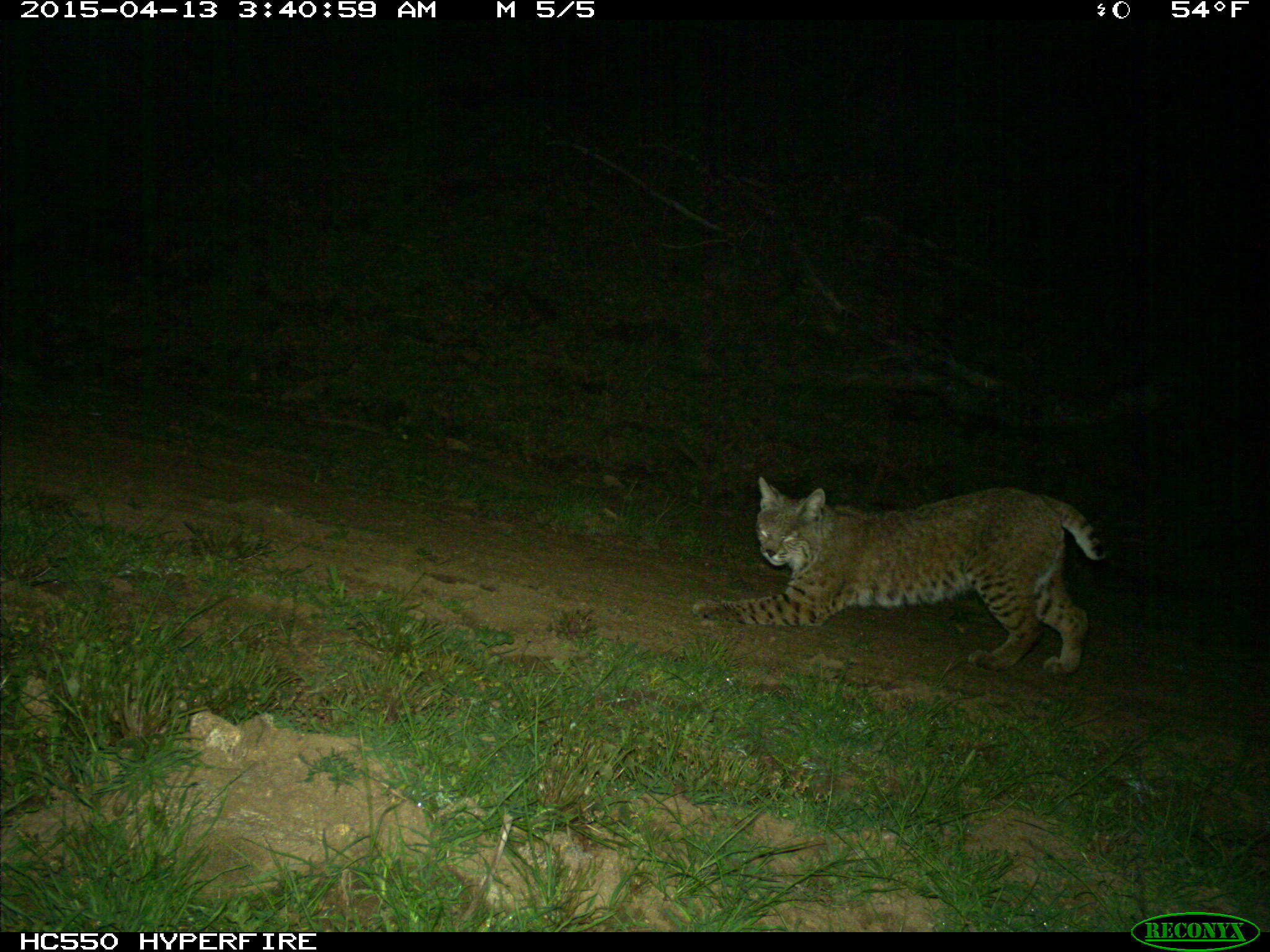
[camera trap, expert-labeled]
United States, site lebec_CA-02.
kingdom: Animalia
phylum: Chordata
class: Mammalia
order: Carnivora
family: Felidae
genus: Lynx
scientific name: Lynx rufus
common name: bobcat